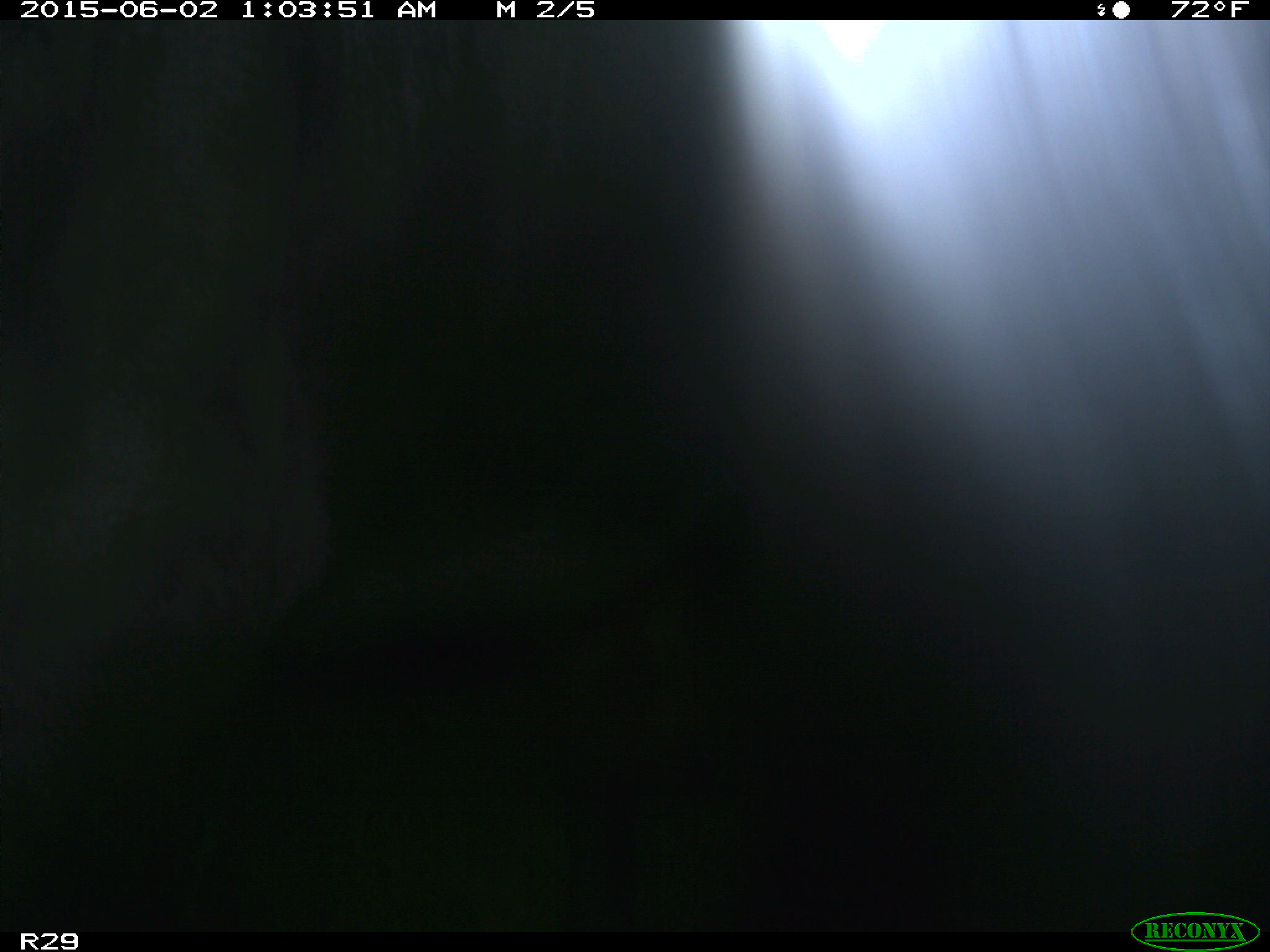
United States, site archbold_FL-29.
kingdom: Animalia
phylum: Chordata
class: Mammalia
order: Artiodactyla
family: Bovidae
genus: Bos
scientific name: Bos taurus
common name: domestic cow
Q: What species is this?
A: Bos taurus (domestic cow).